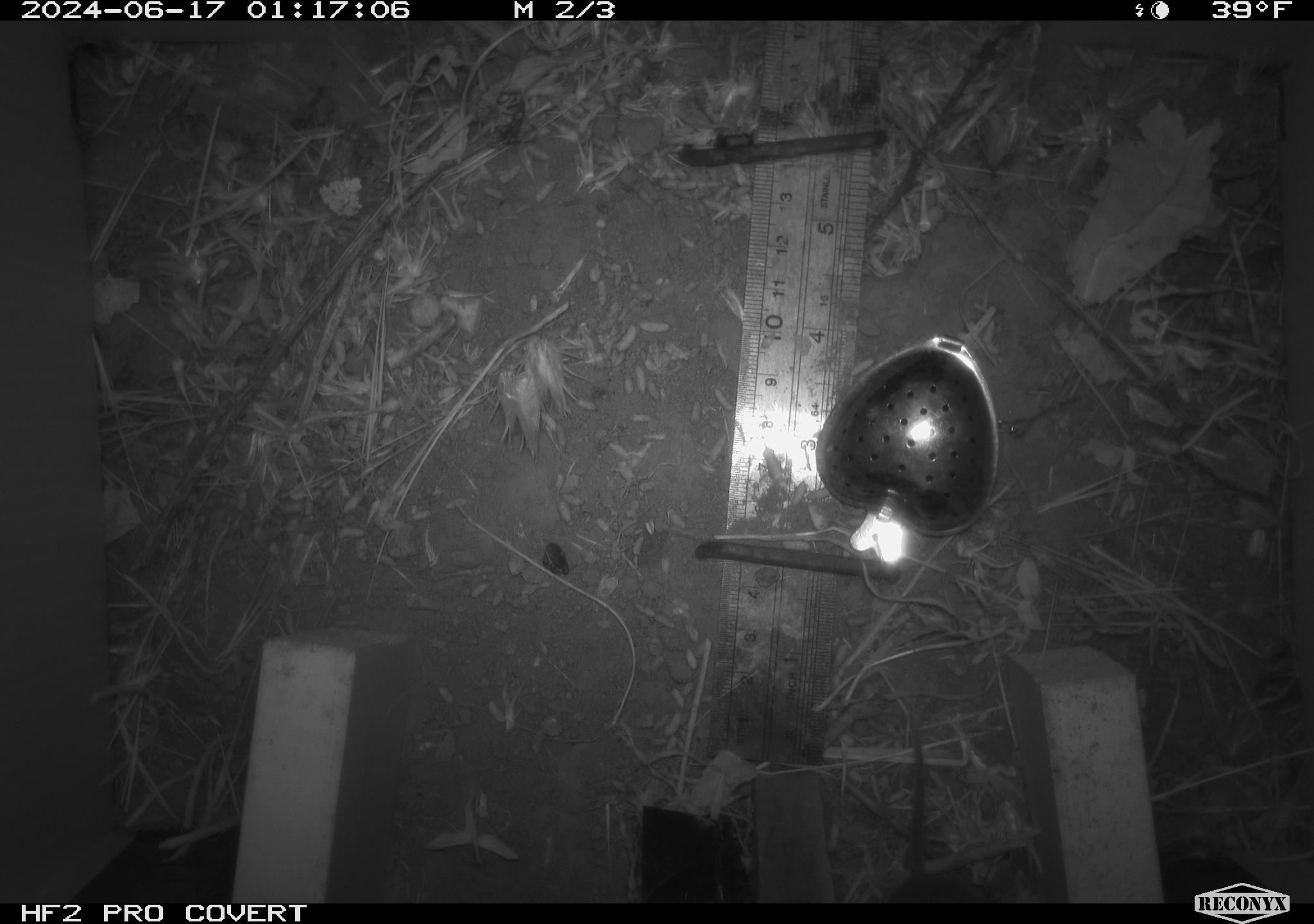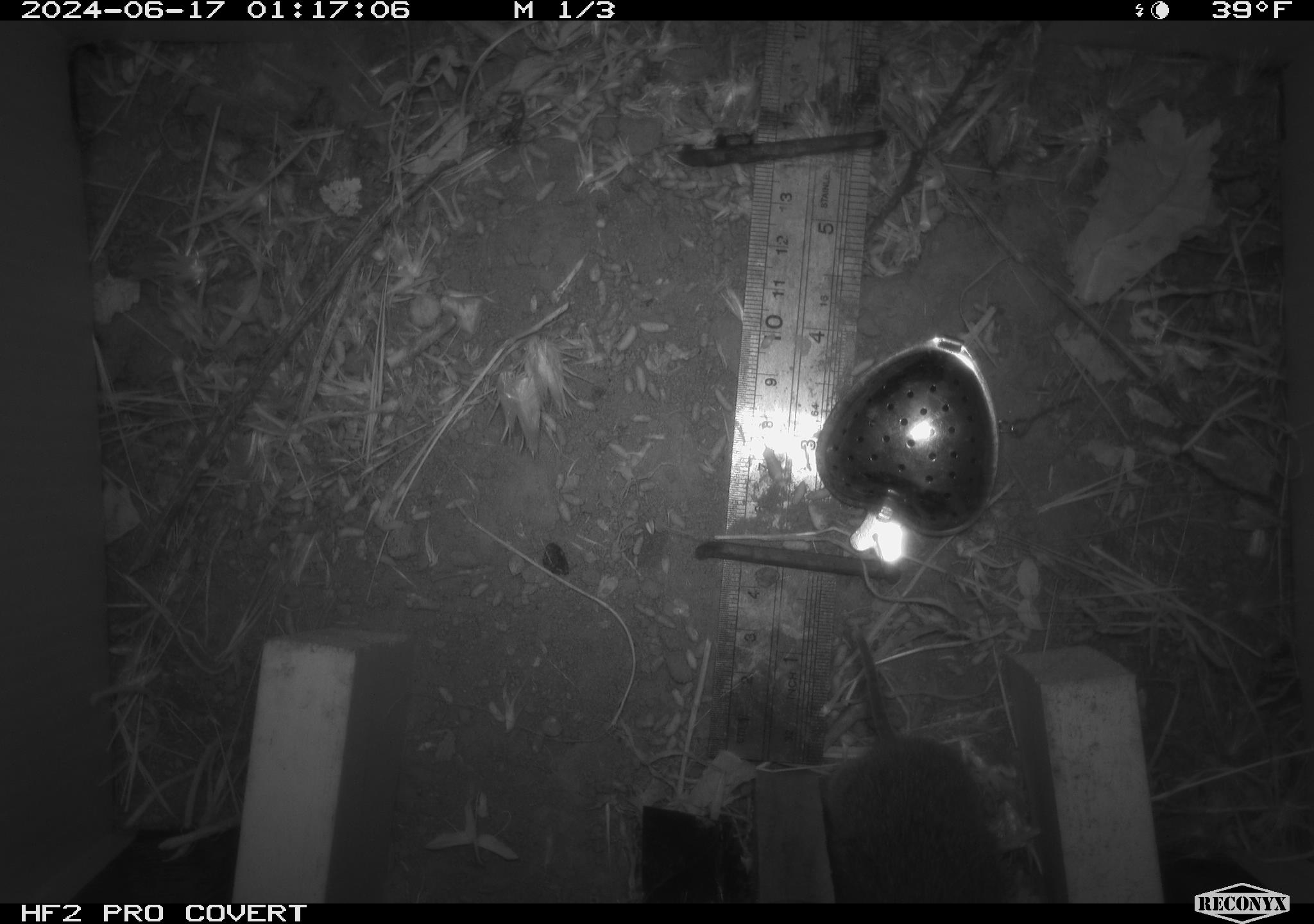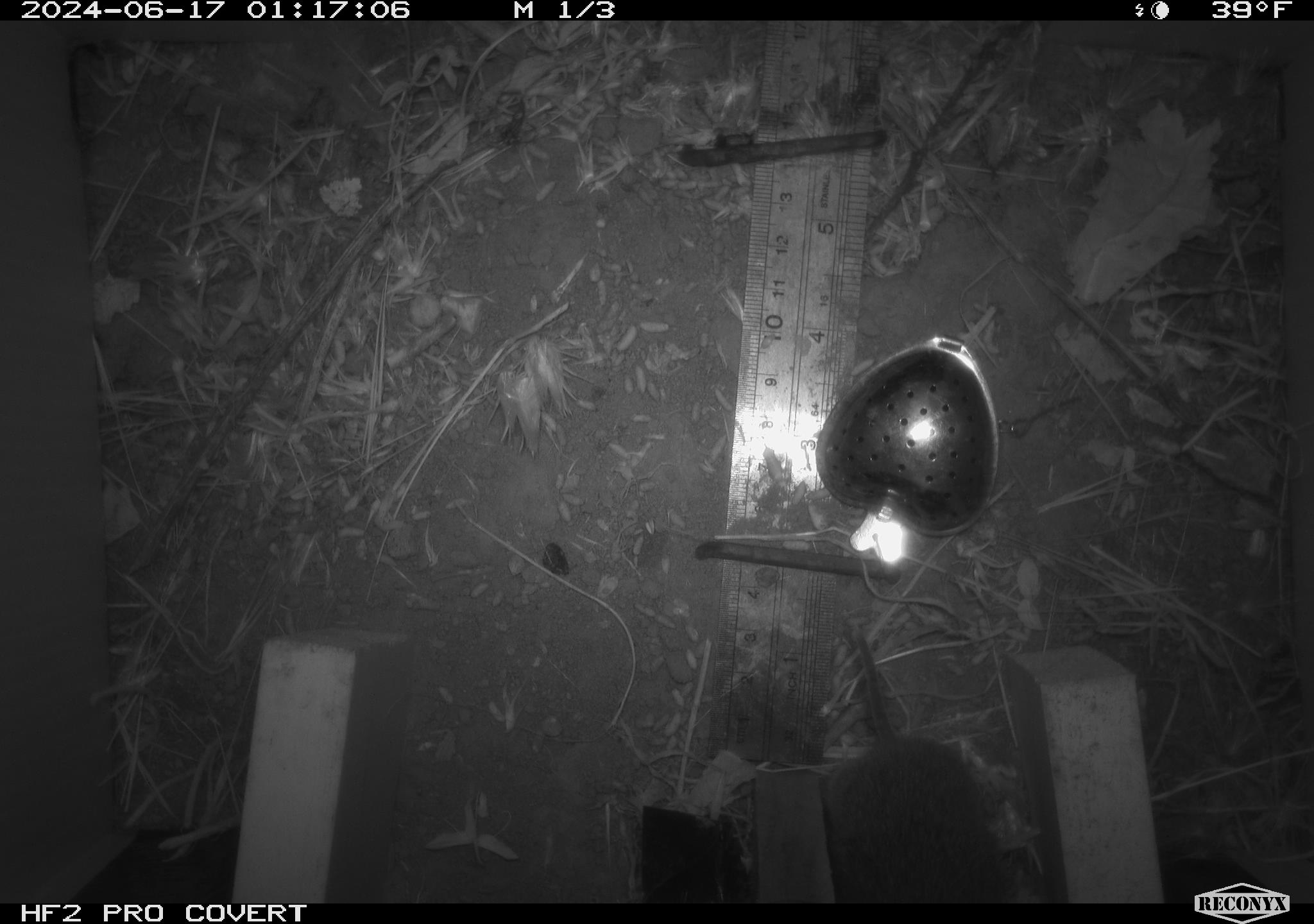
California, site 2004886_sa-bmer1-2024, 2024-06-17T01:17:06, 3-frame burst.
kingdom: Animalia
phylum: Chordata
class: Mammalia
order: Rodentia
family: Cricetidae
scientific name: Cricetidae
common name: hamsters, voles, lemmings, and allies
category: cricetidae family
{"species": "cricetidae family (hamsters, voles, lemmings, and allies) (Cricetidae)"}